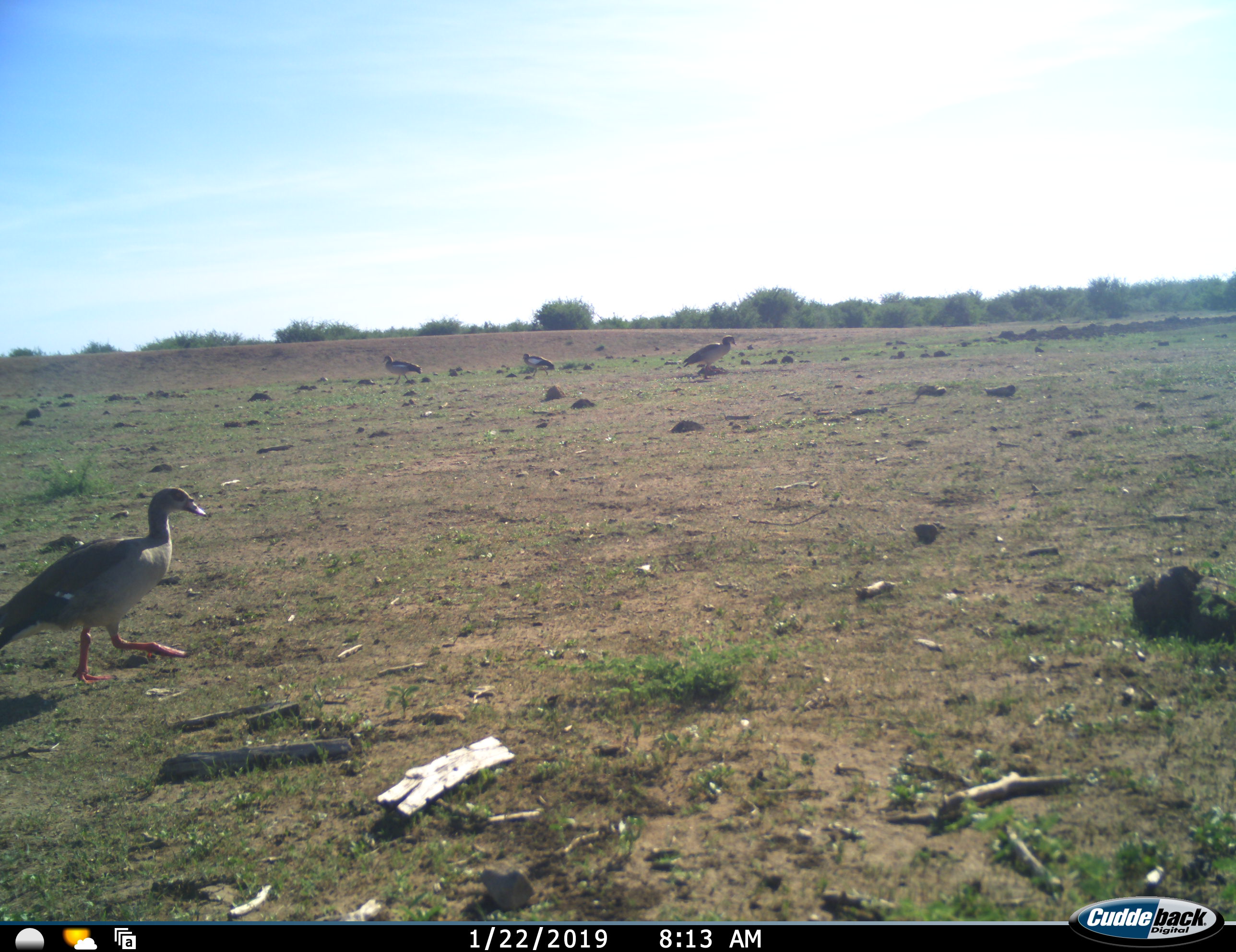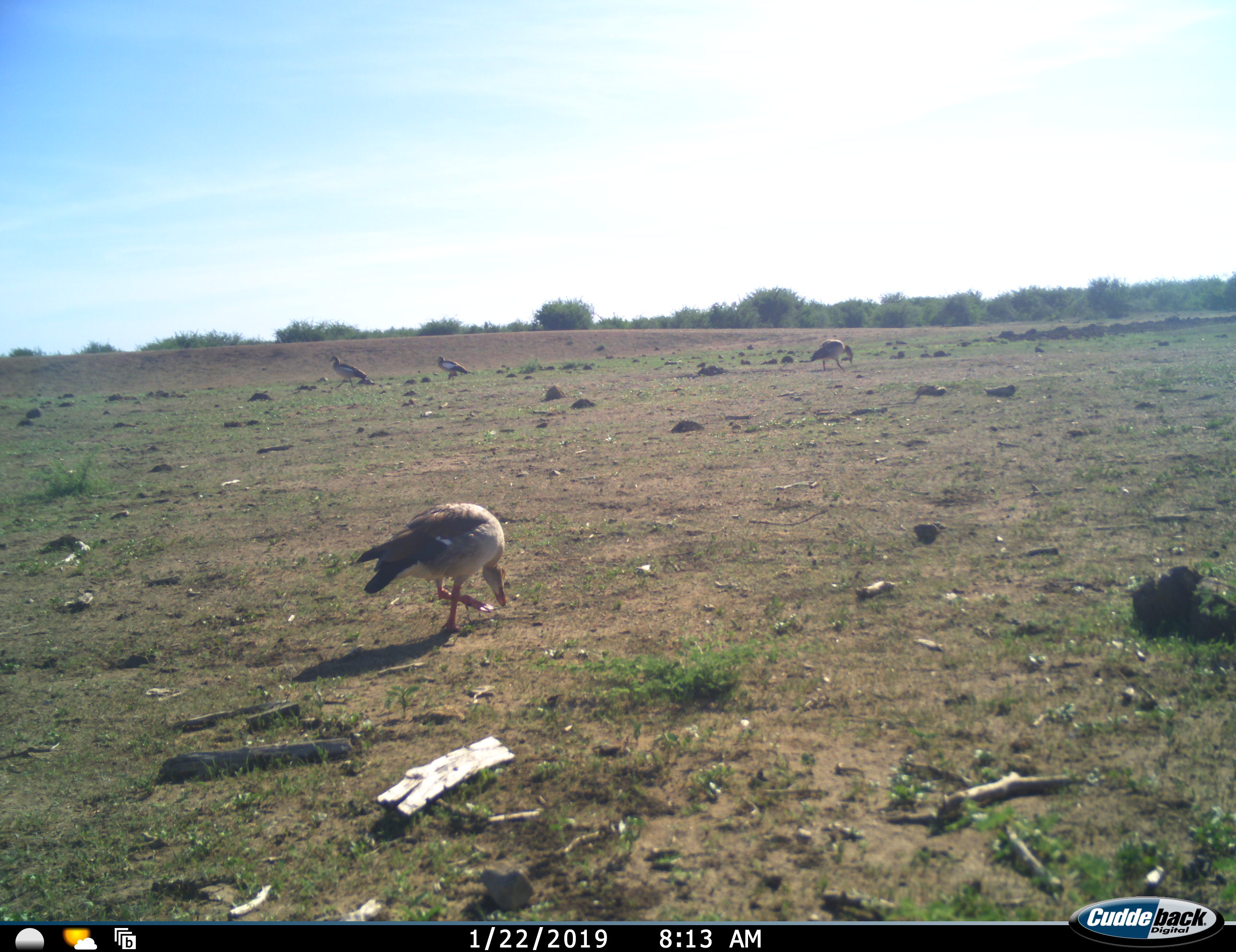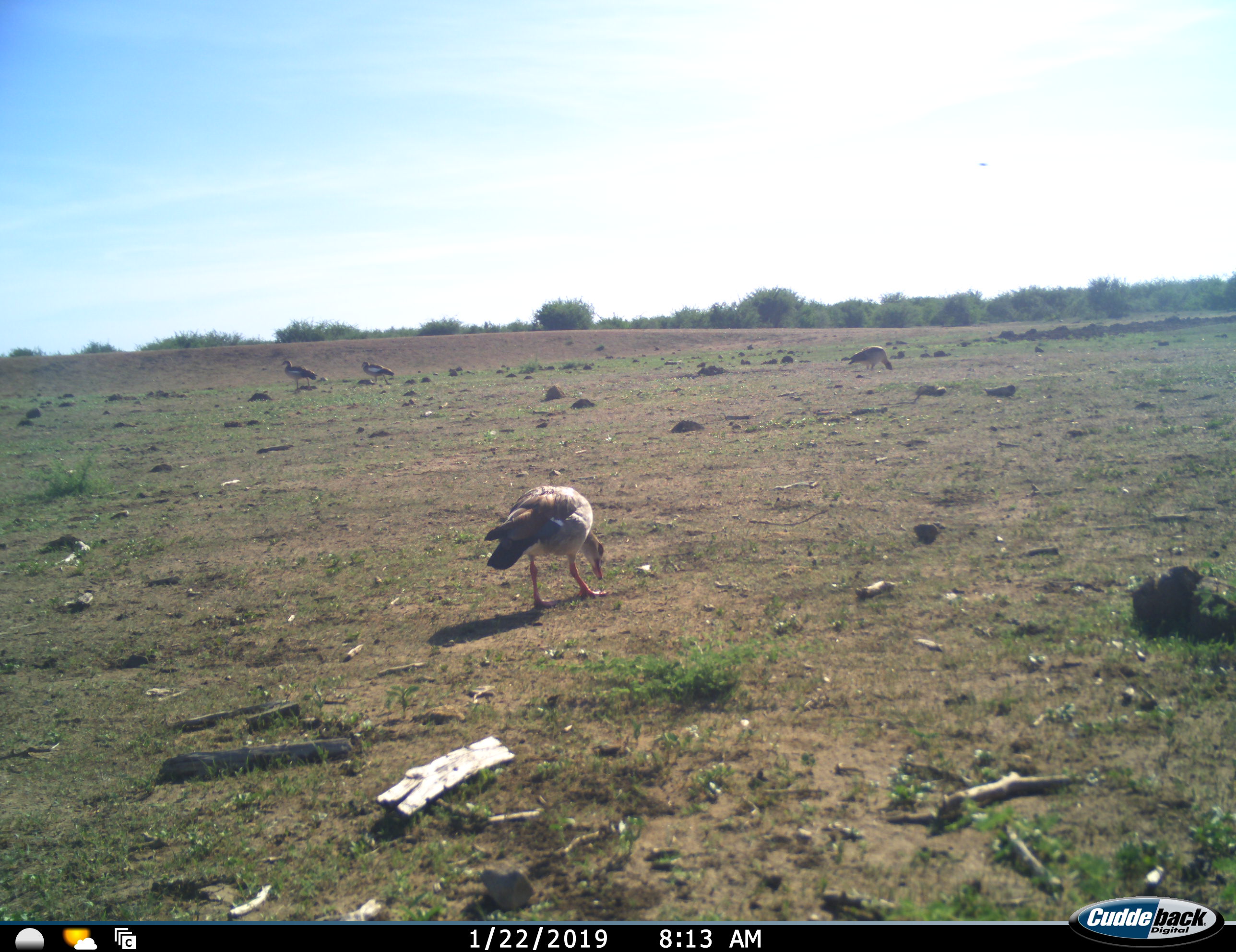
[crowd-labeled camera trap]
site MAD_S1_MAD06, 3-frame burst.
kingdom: Animalia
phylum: Chordata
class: Aves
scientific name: Aves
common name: bird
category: birdother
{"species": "birdother (bird) (Aves)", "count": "4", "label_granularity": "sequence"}